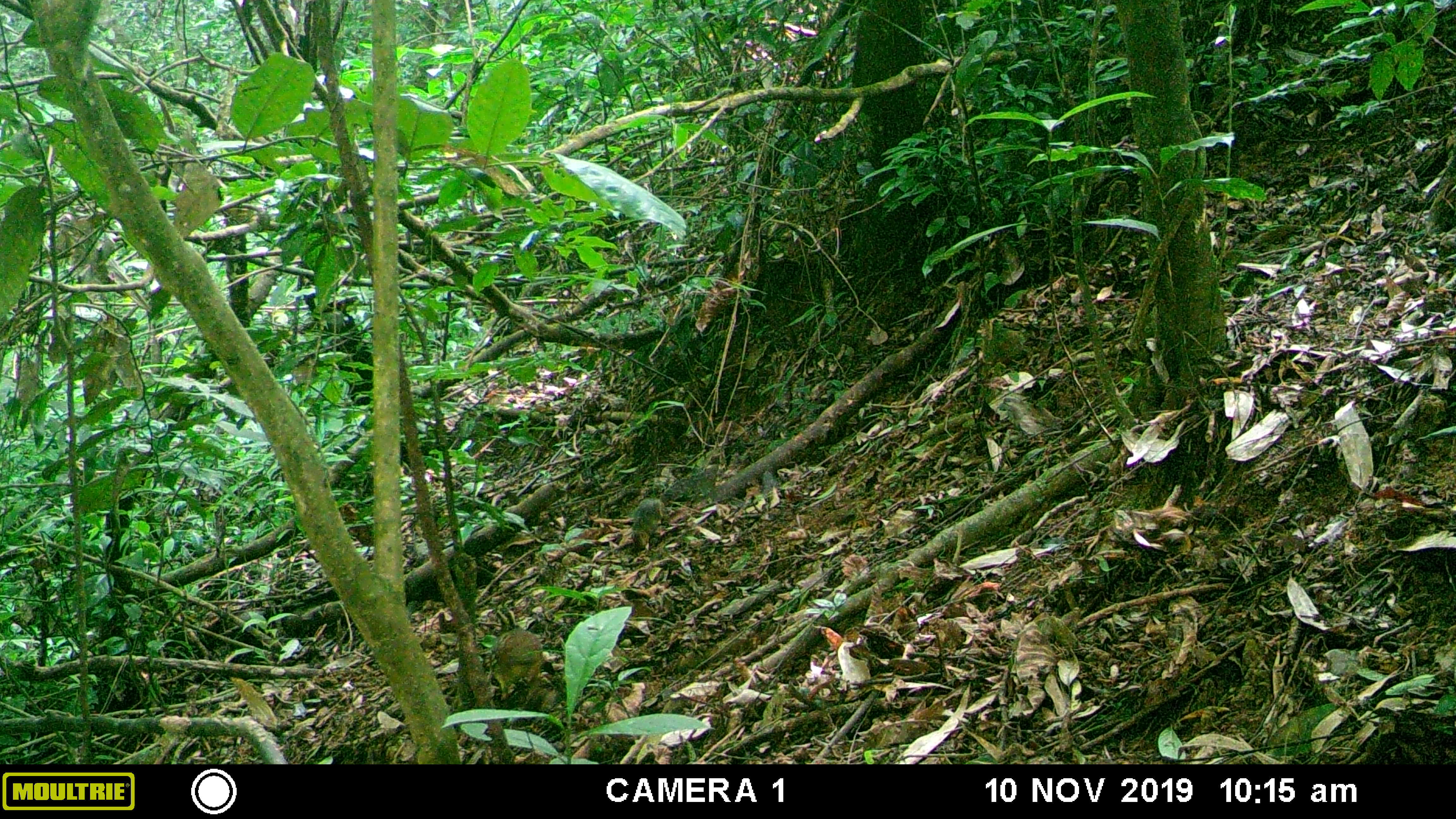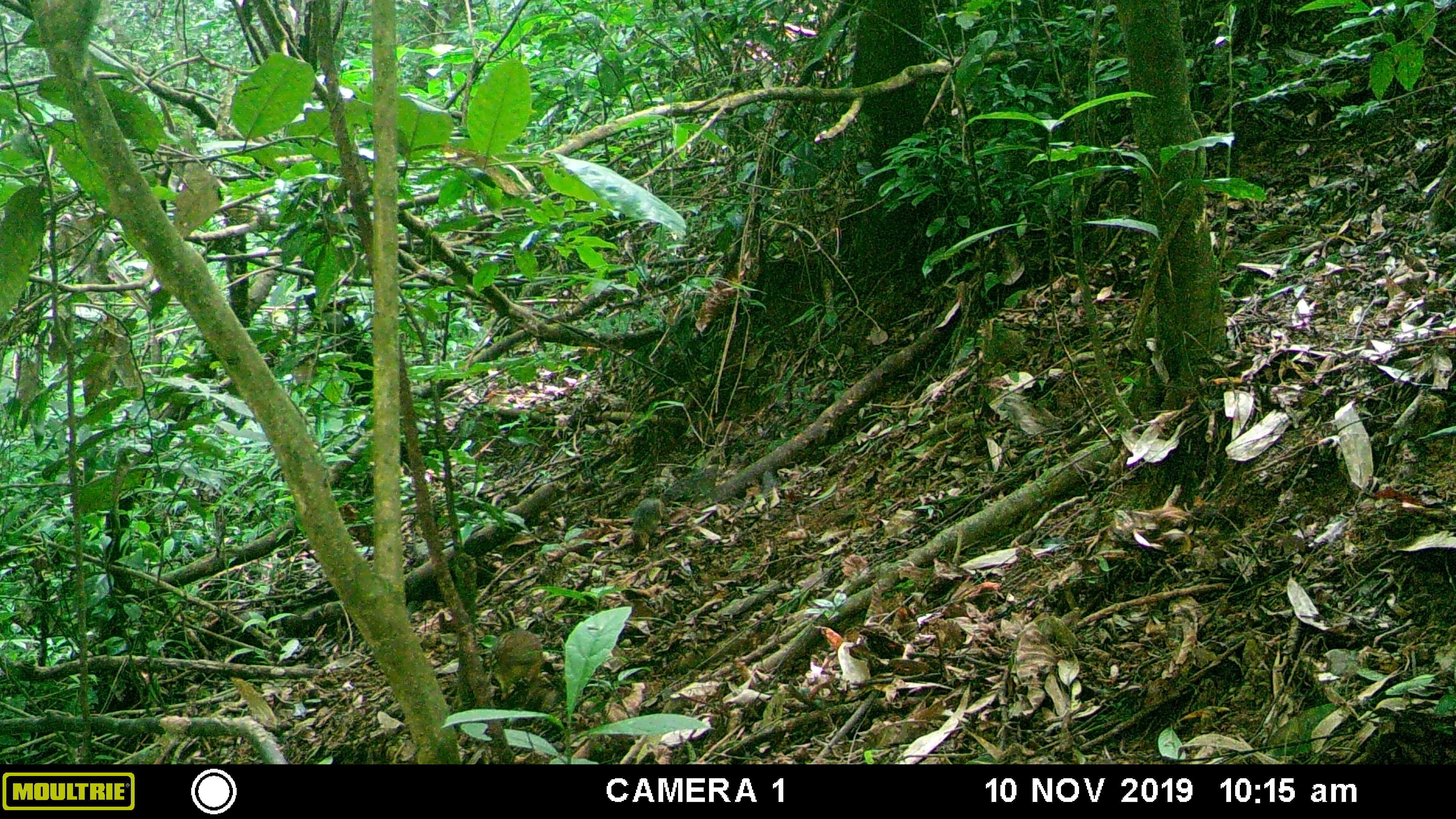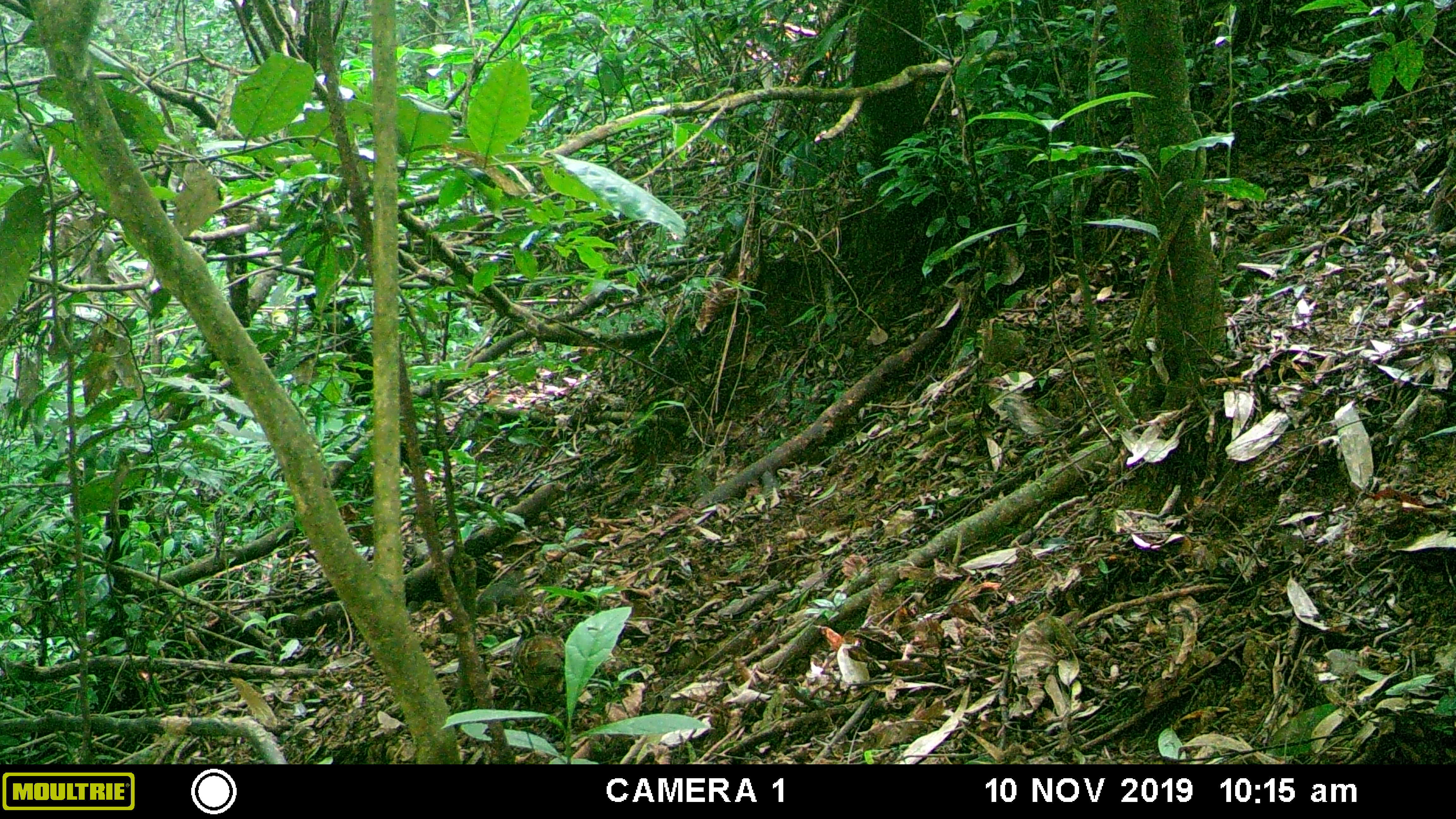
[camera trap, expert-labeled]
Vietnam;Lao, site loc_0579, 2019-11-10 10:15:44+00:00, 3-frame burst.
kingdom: Animalia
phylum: Chordata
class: Mammalia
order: Rodentia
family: Sciuridae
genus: Dremomys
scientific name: Dremomys rufigenis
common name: red-cheeked squirrel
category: red cheeked squirrel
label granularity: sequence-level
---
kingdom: Animalia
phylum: Chordata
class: Aves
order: Galliformes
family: Phasianidae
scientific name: Phasianidae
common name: partridge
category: unidentified partridge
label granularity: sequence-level